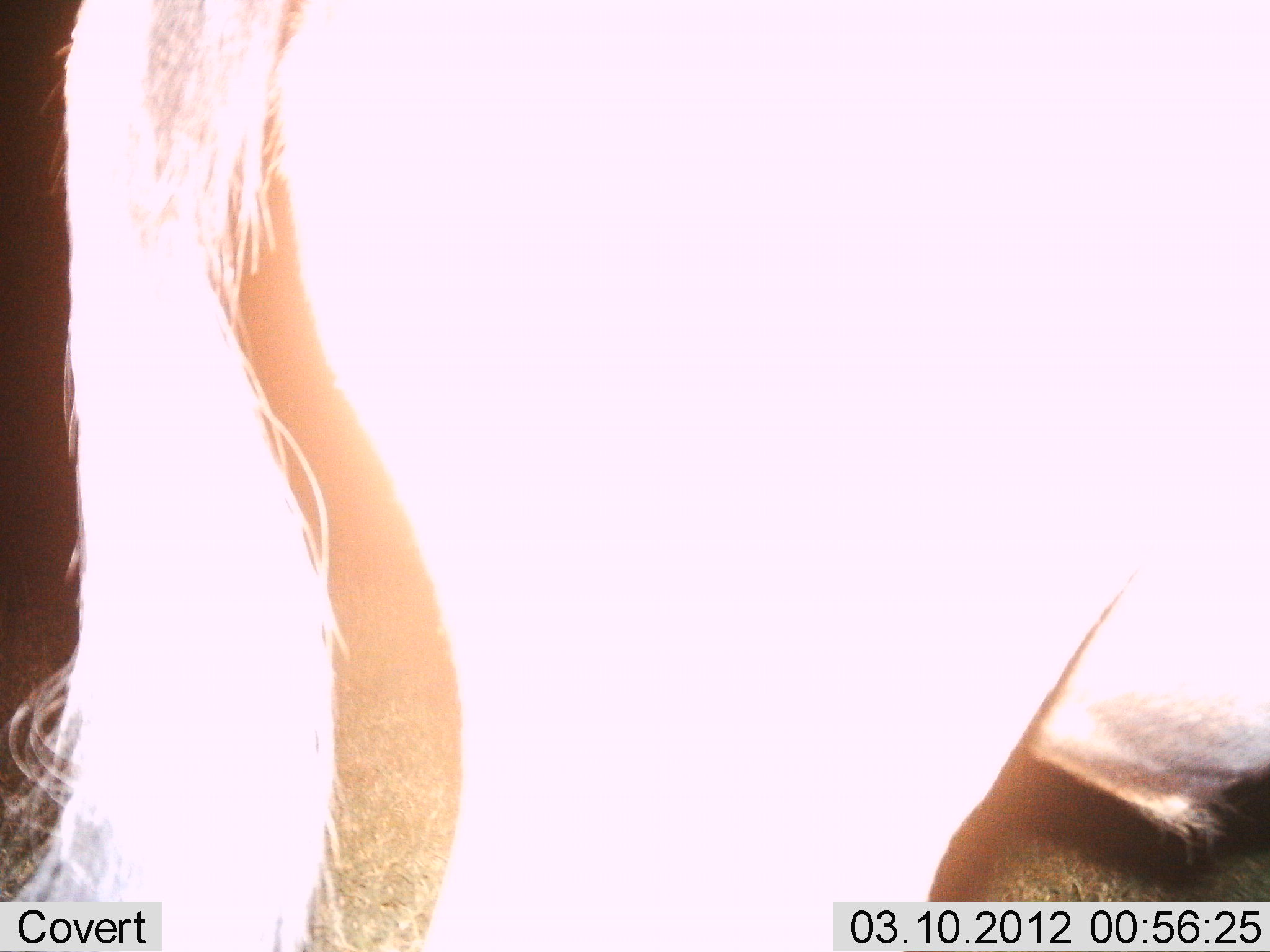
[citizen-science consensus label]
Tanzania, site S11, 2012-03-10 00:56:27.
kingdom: Animalia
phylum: Chordata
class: Mammalia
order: Artiodactyla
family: Bovidae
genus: Connochaetes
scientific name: Connochaetes taurinus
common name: blue wildebeest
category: wildebeest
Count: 1.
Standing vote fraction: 100%.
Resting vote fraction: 0%.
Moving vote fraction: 0%.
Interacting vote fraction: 0%.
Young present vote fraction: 0%.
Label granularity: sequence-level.